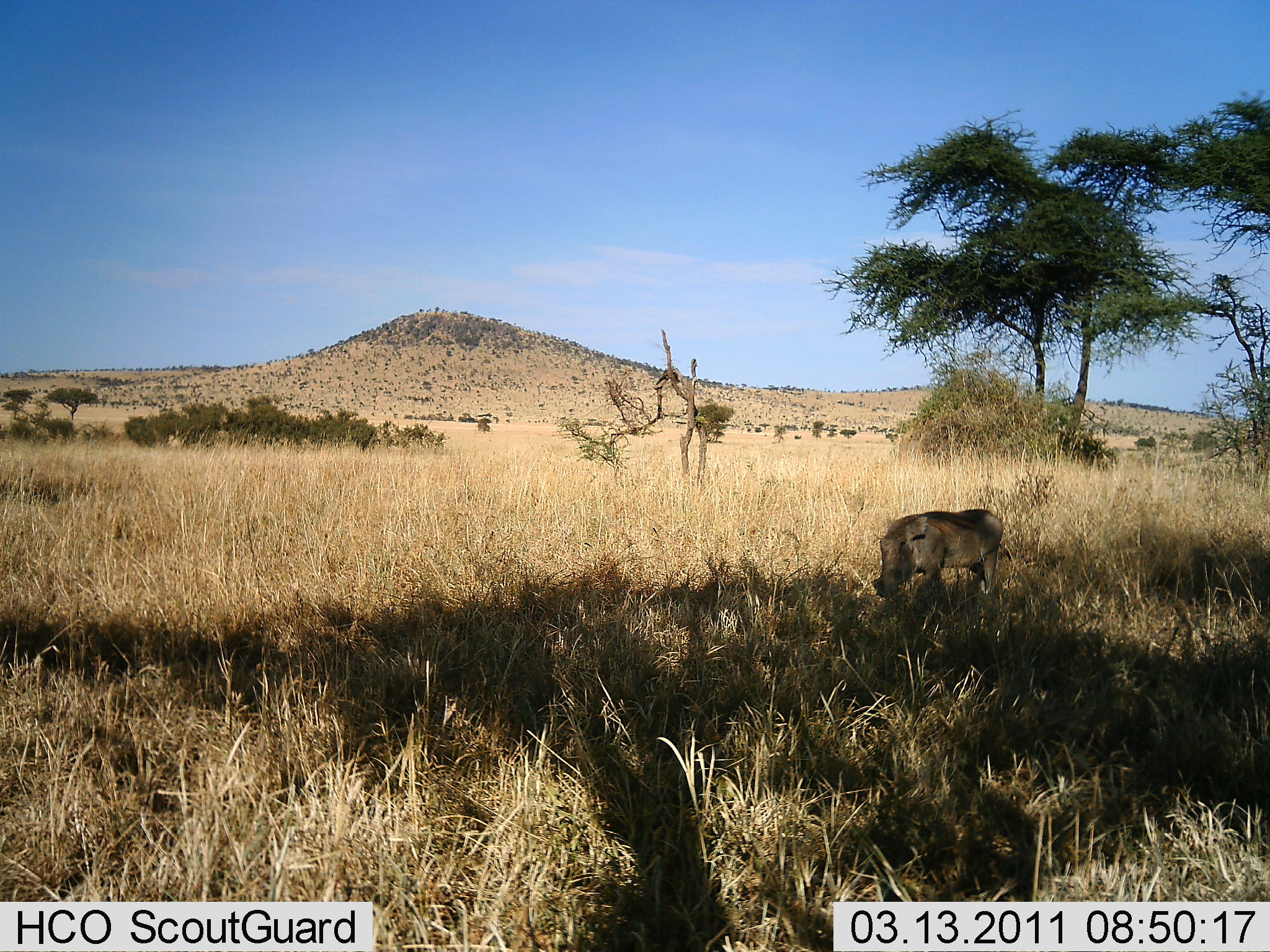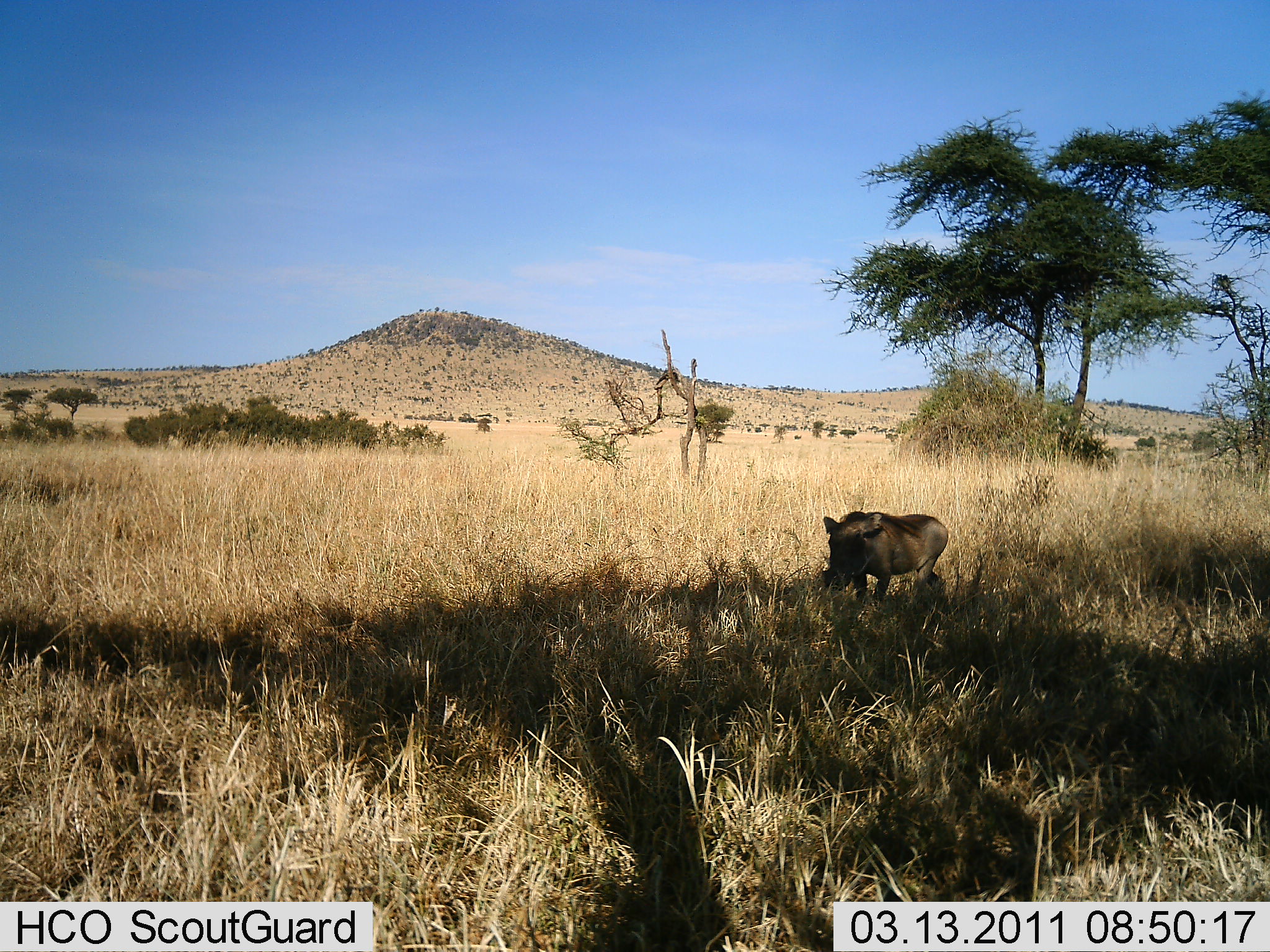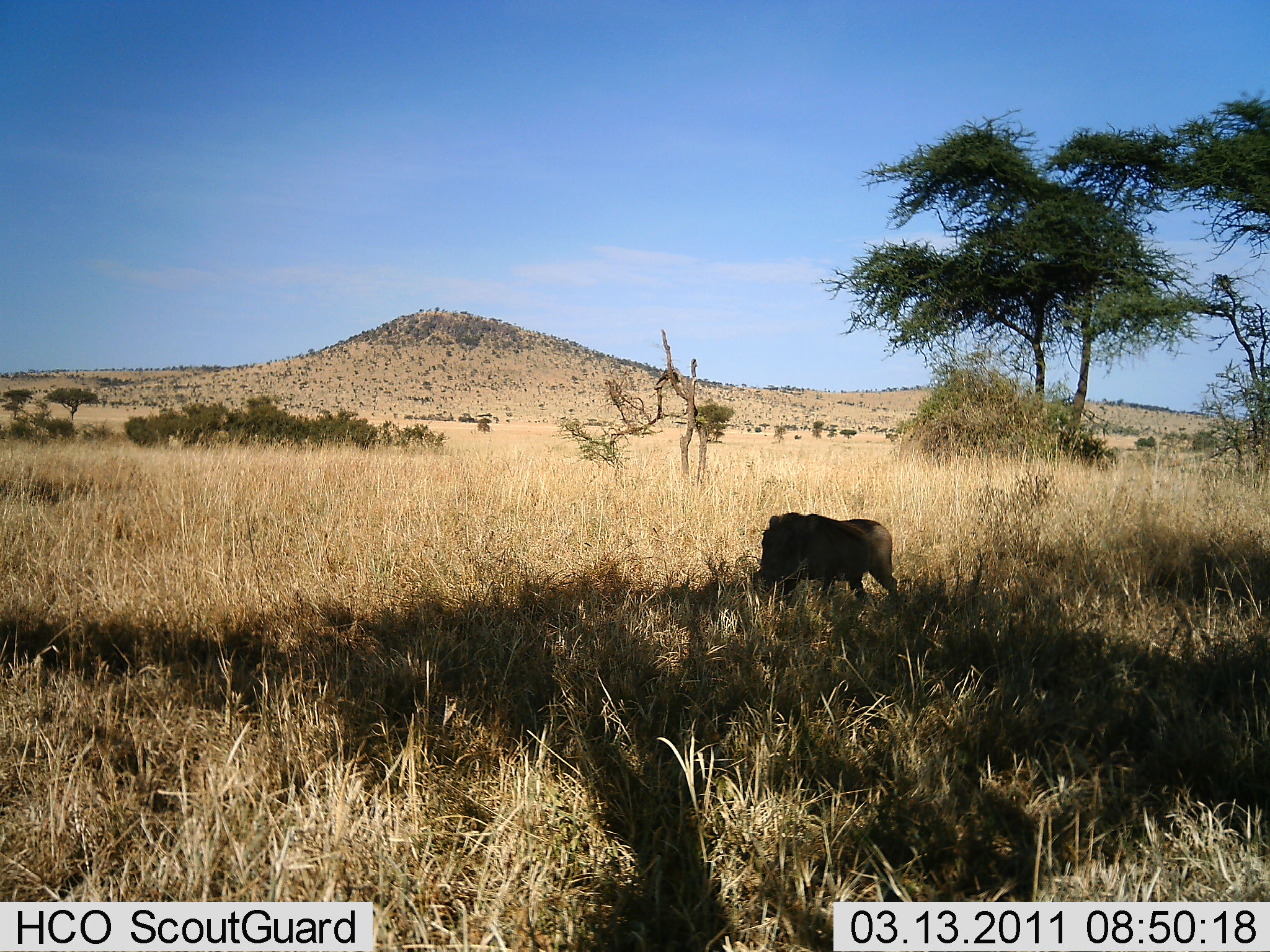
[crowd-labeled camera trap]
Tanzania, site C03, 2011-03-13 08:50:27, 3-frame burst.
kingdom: Animalia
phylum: Chordata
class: Mammalia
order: Artiodactyla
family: Suidae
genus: Phacochoerus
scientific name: Phacochoerus africanus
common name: warthog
Warthog (Phacochoerus africanus), count 1. Behavior (volunteer vote fractions): standing 0%, resting 0%, moving 100%, interacting 0%. Young present (vote fraction): 0%. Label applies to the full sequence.